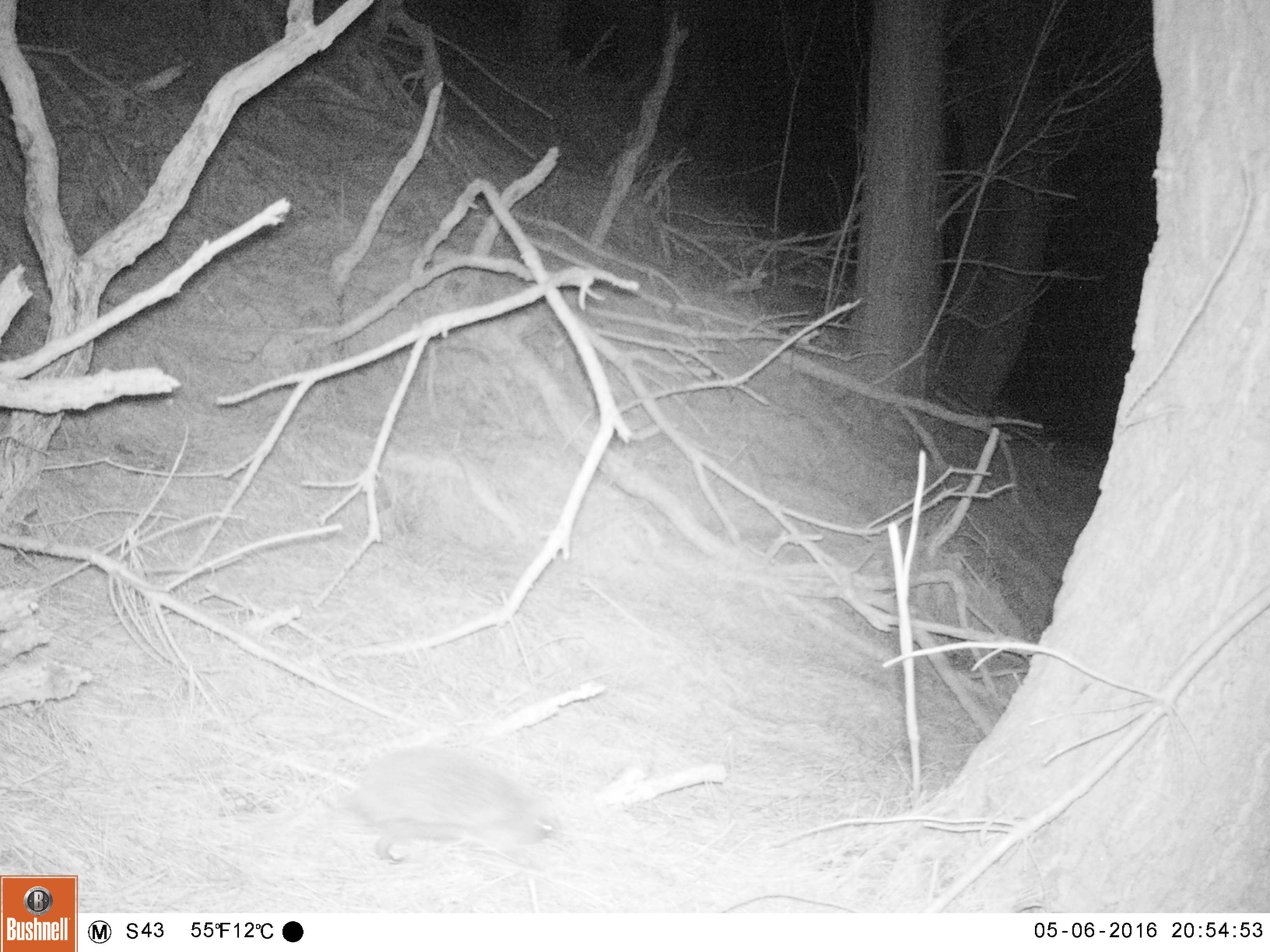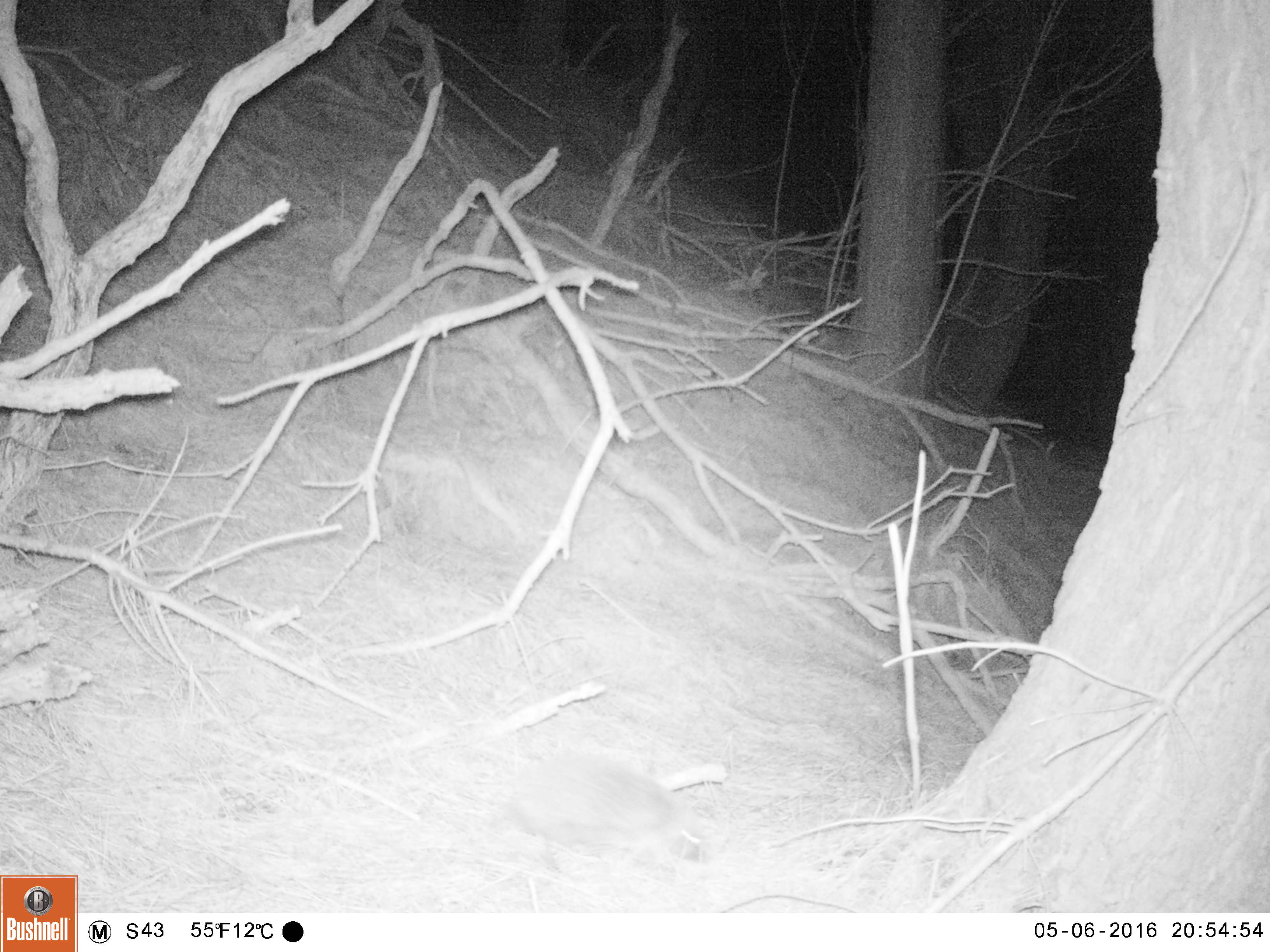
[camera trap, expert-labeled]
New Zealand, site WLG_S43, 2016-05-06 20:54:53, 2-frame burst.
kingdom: Animalia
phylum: Chordata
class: Mammalia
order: Eulipotyphla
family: Erinaceidae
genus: Erinaceus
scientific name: Erinaceus europaeus europaeus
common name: european hedgehog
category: hedgehog